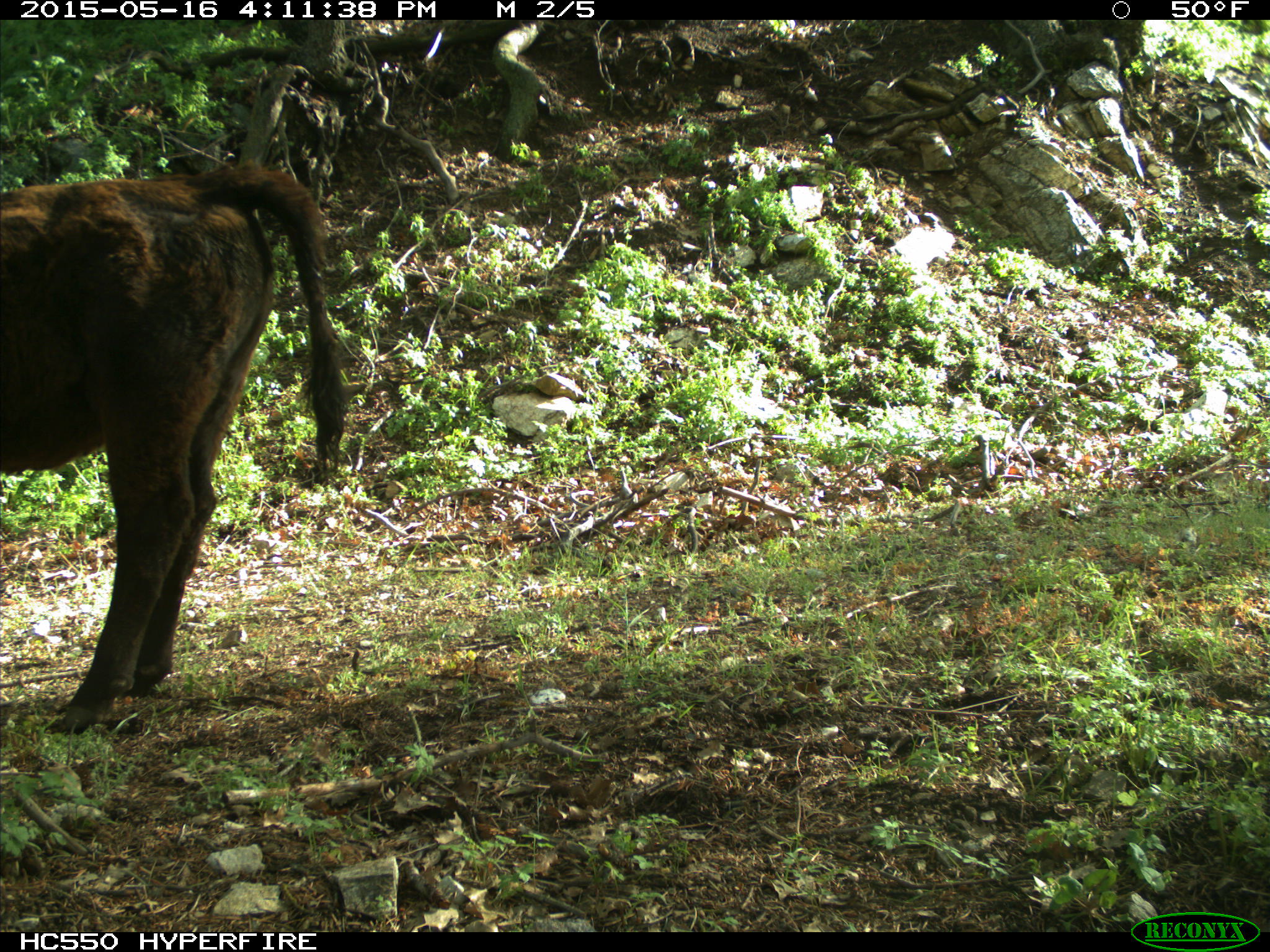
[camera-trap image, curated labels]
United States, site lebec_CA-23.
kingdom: Animalia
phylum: Chordata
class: Mammalia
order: Artiodactyla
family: Bovidae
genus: Bos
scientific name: Bos taurus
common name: domestic cow